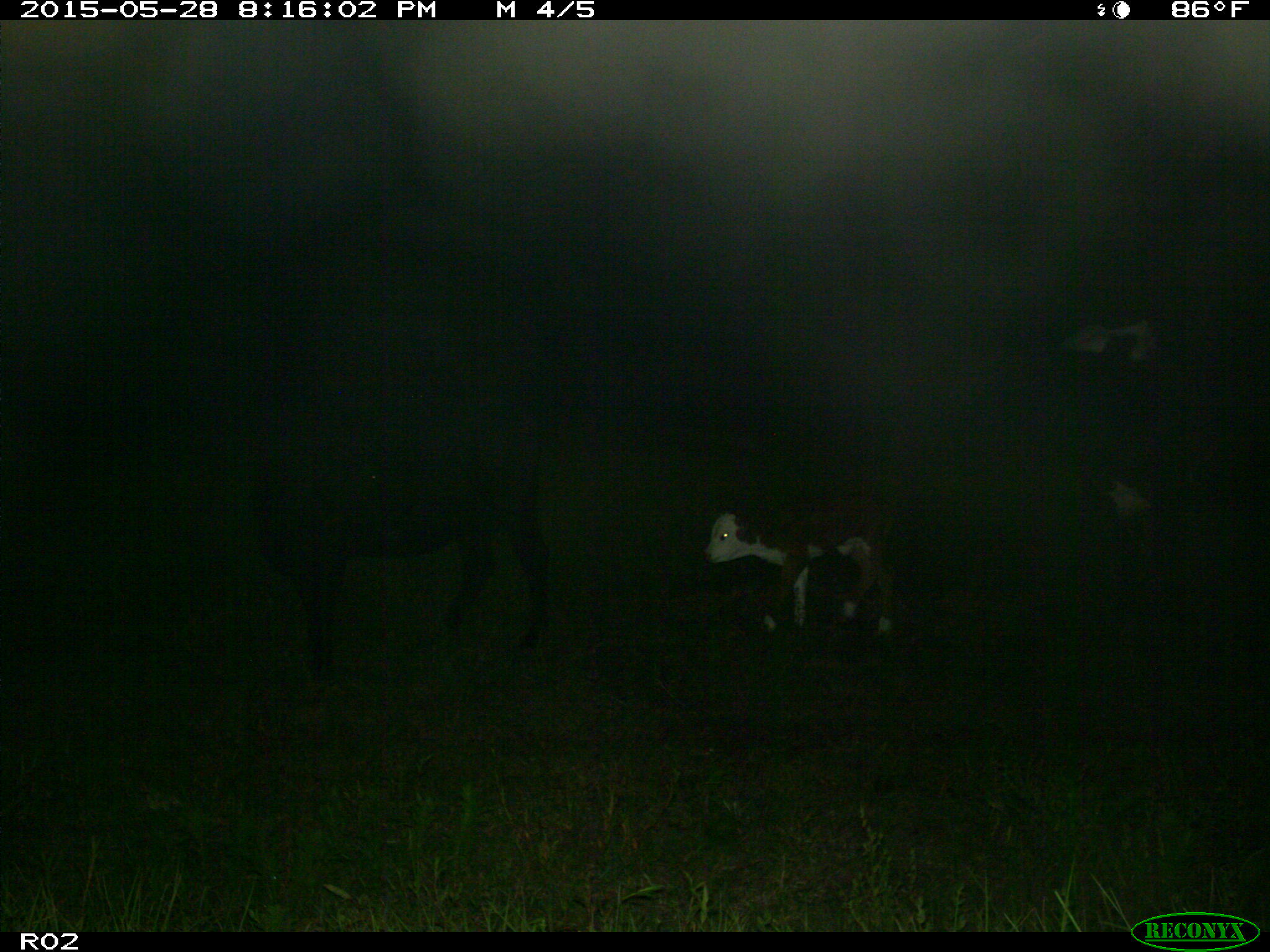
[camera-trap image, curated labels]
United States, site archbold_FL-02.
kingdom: Animalia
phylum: Chordata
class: Mammalia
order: Artiodactyla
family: Bovidae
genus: Bos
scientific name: Bos taurus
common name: domestic cow